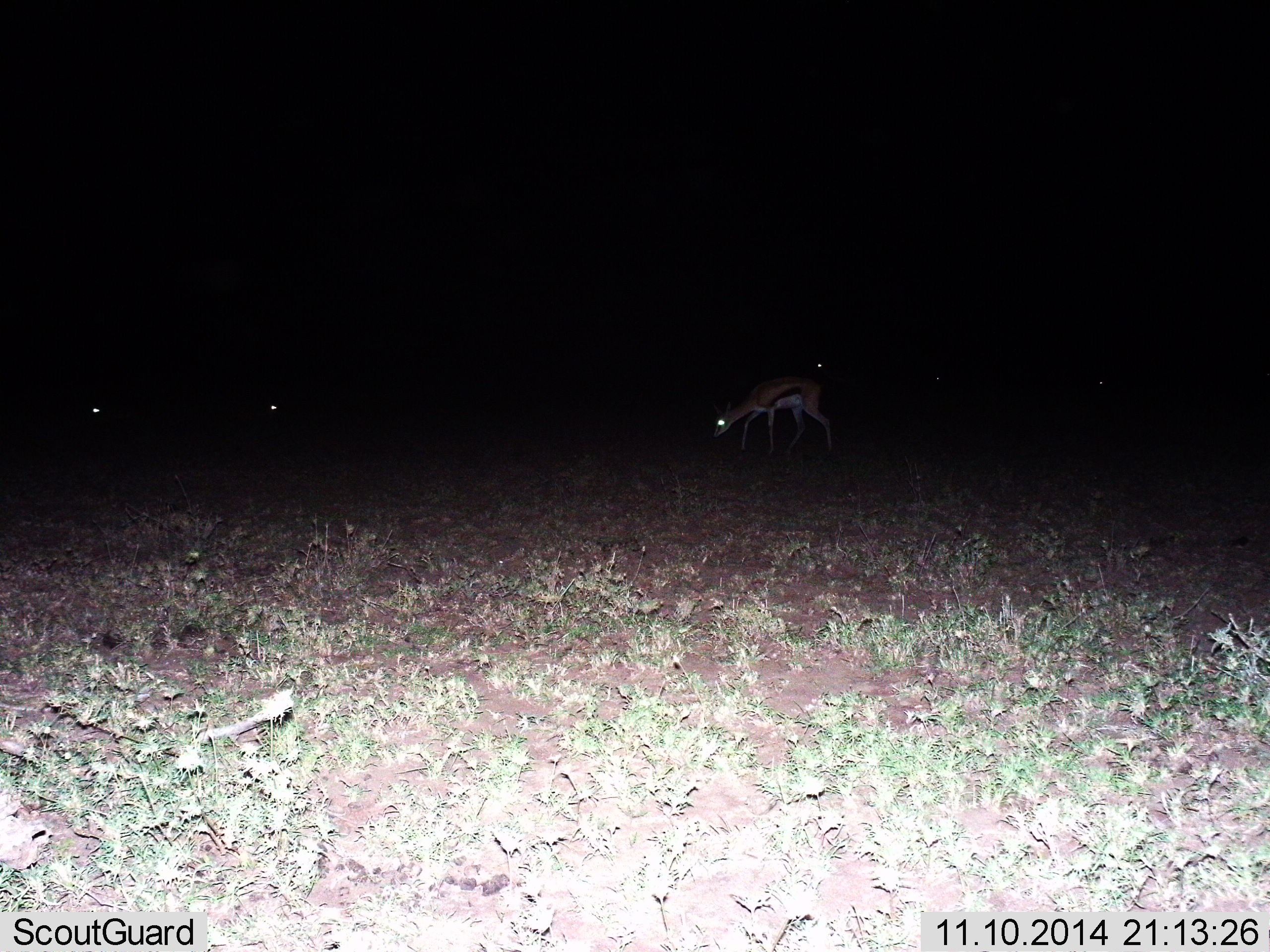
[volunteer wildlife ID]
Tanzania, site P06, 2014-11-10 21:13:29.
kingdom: Animalia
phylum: Chordata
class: Mammalia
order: Artiodactyla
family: Bovidae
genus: Eudorcas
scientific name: Eudorcas thomsonii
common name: thomson's gazelle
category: gazellethomsons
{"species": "gazellethomsons (thomson's gazelle) (Eudorcas thomsonii)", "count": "4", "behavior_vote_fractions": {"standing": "10%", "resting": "0%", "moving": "0%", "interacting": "0%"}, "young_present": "0%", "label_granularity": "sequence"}